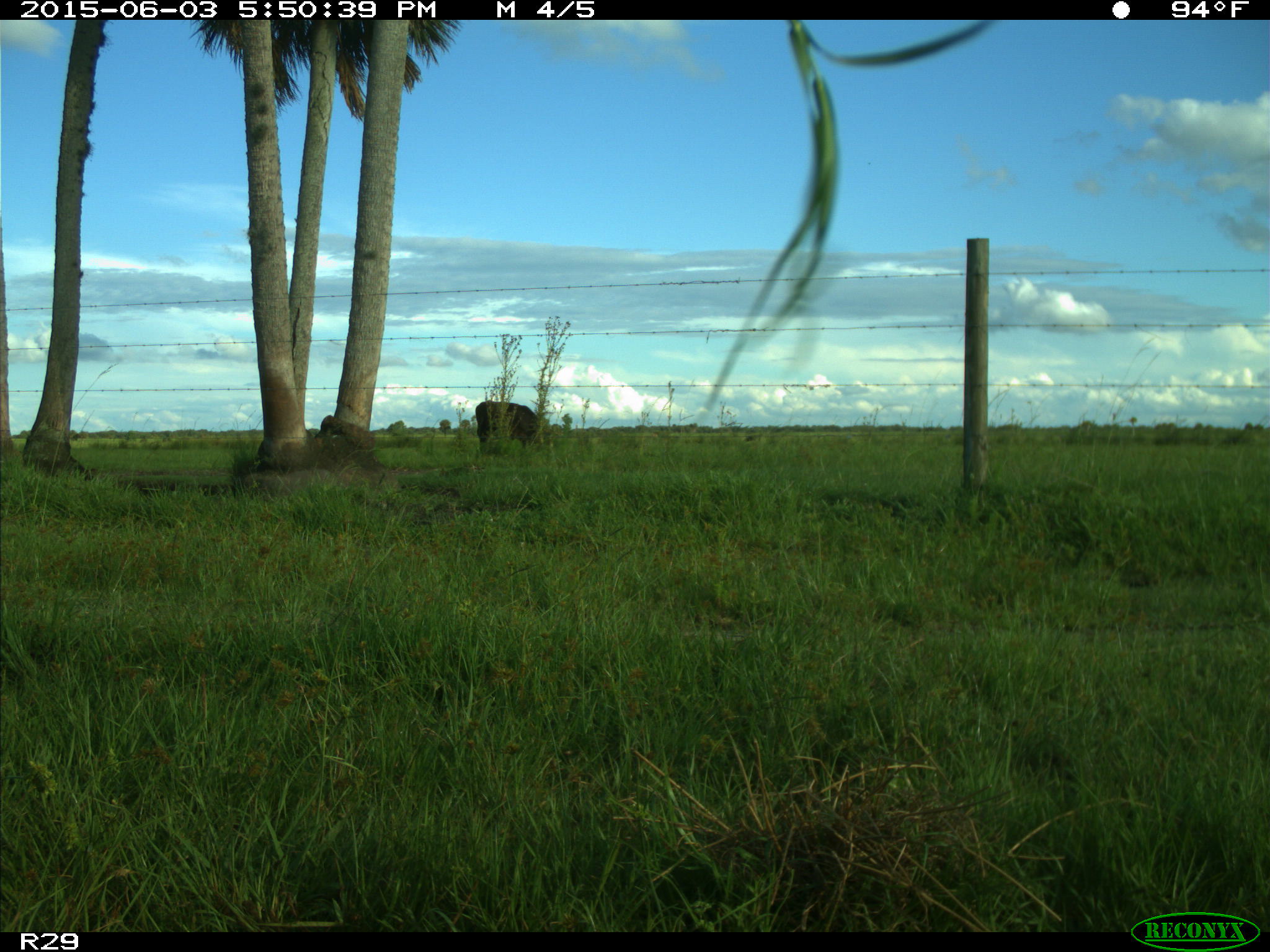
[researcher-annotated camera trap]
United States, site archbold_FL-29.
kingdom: Animalia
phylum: Chordata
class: Mammalia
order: Artiodactyla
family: Bovidae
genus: Bos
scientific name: Bos taurus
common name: domestic cow